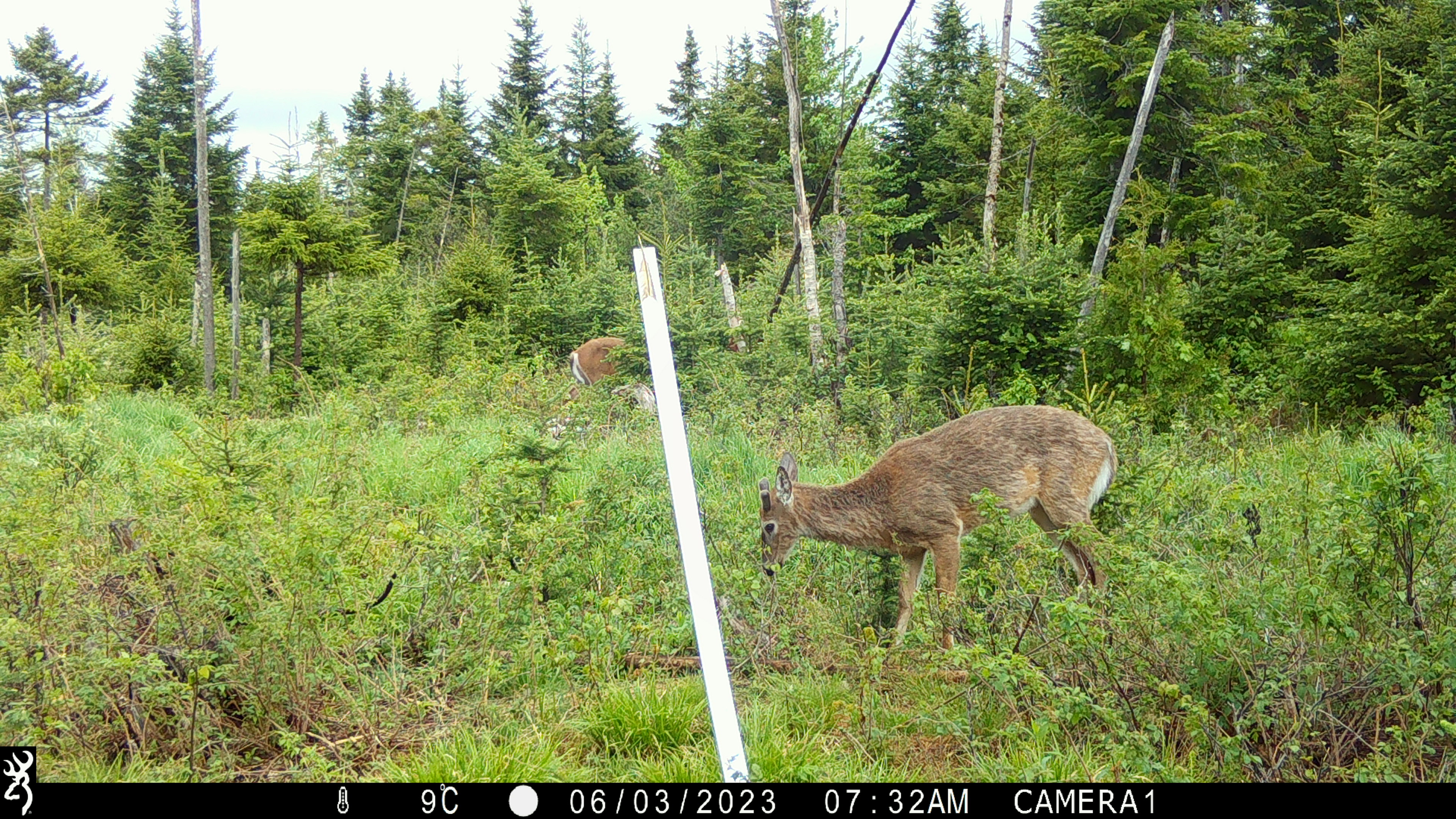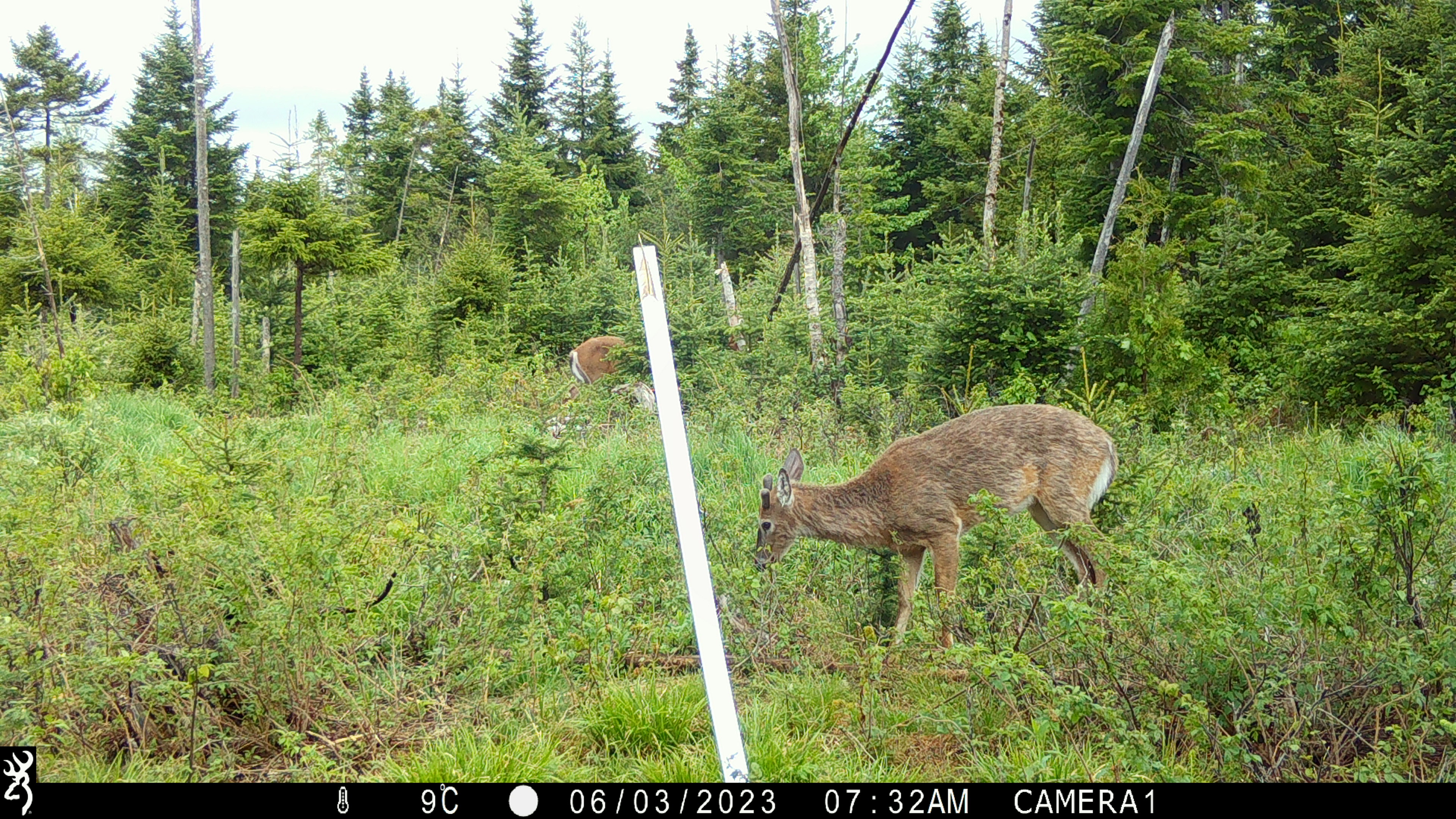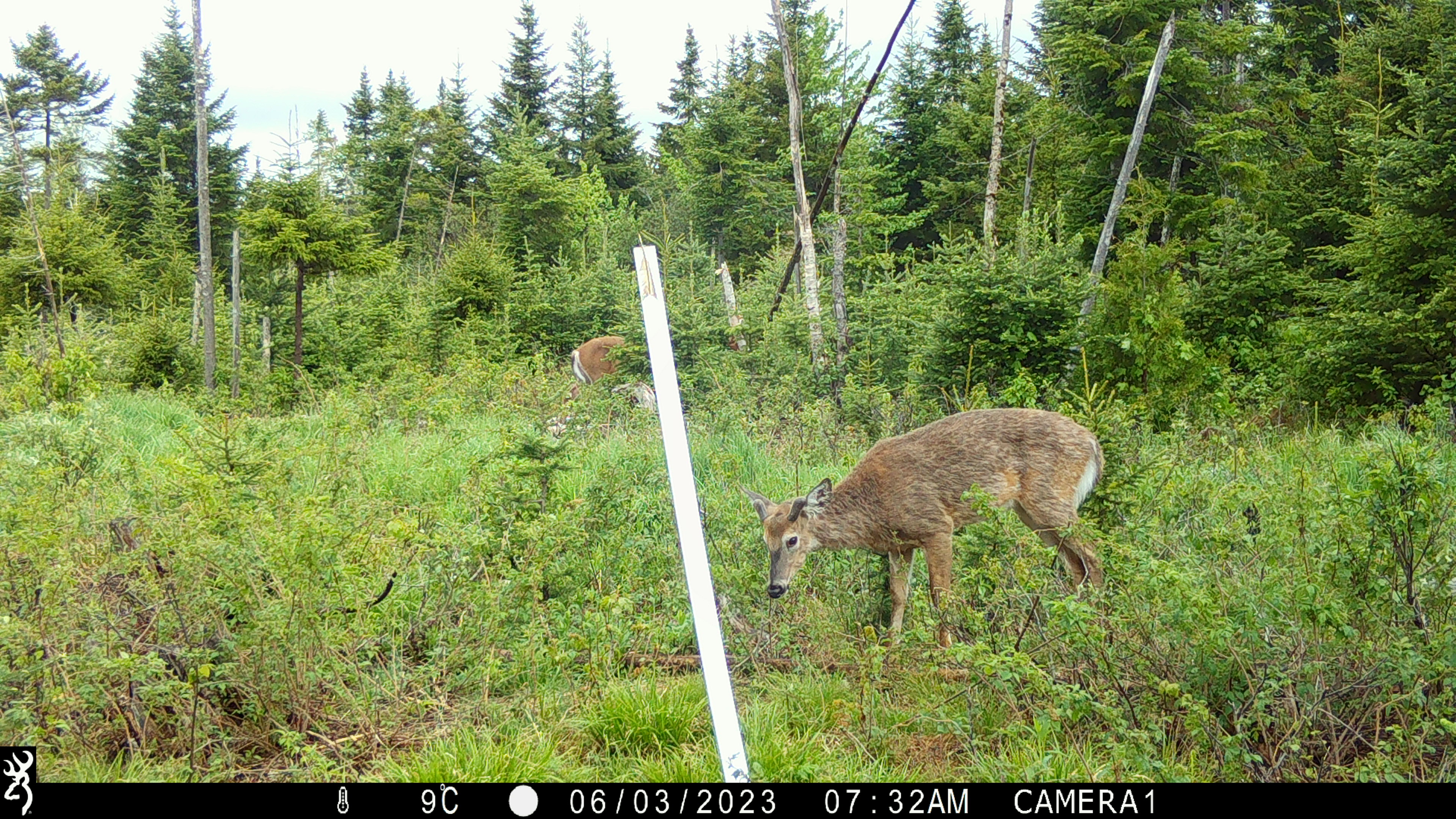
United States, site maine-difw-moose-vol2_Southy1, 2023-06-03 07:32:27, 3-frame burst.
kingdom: Animalia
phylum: Chordata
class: Mammalia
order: Artiodactyla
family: Cervidae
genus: Odocoileus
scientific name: Odocoileus virginianus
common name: white-tailed deer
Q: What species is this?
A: White-tailed deer (Odocoileus virginianus).